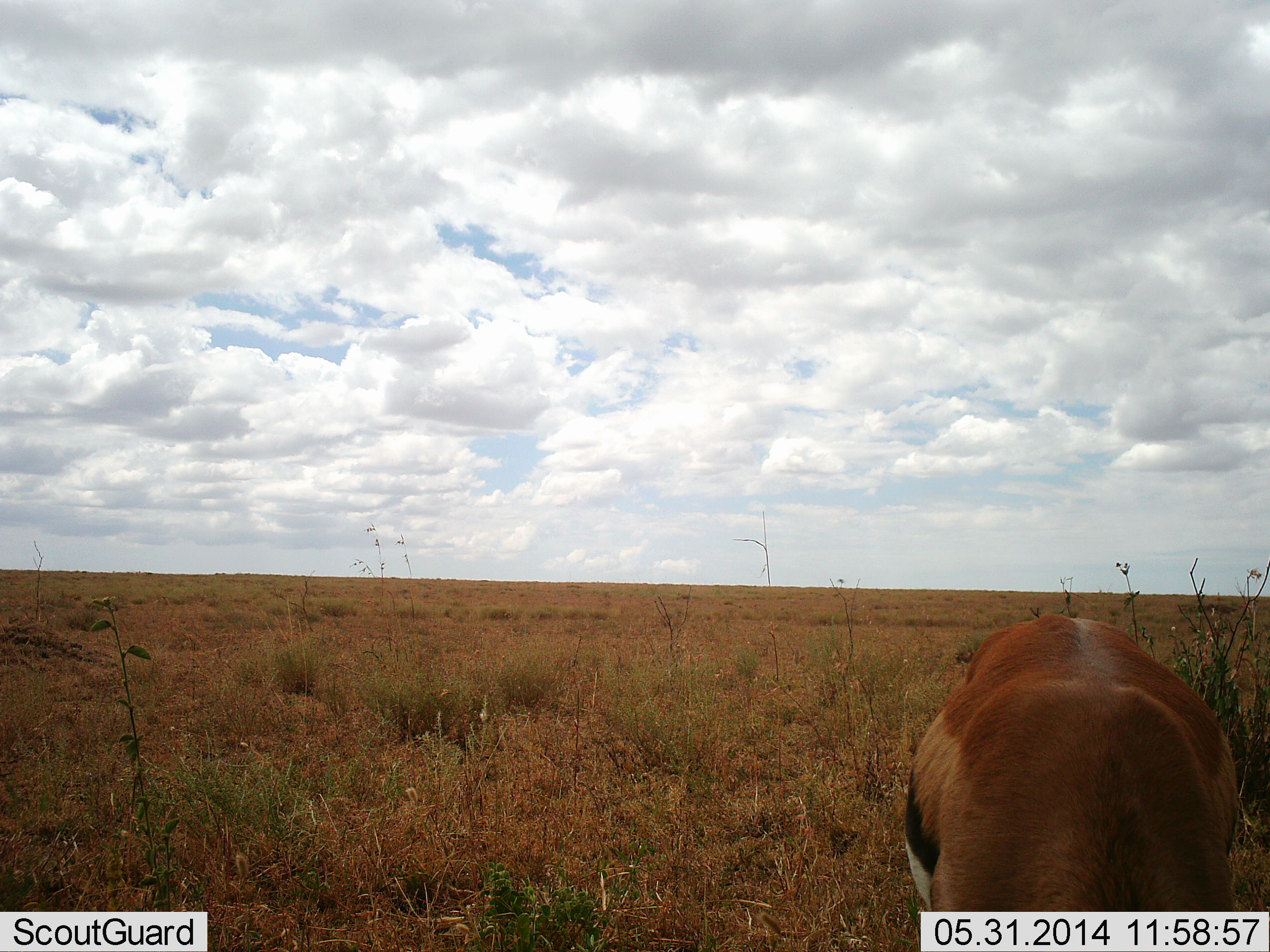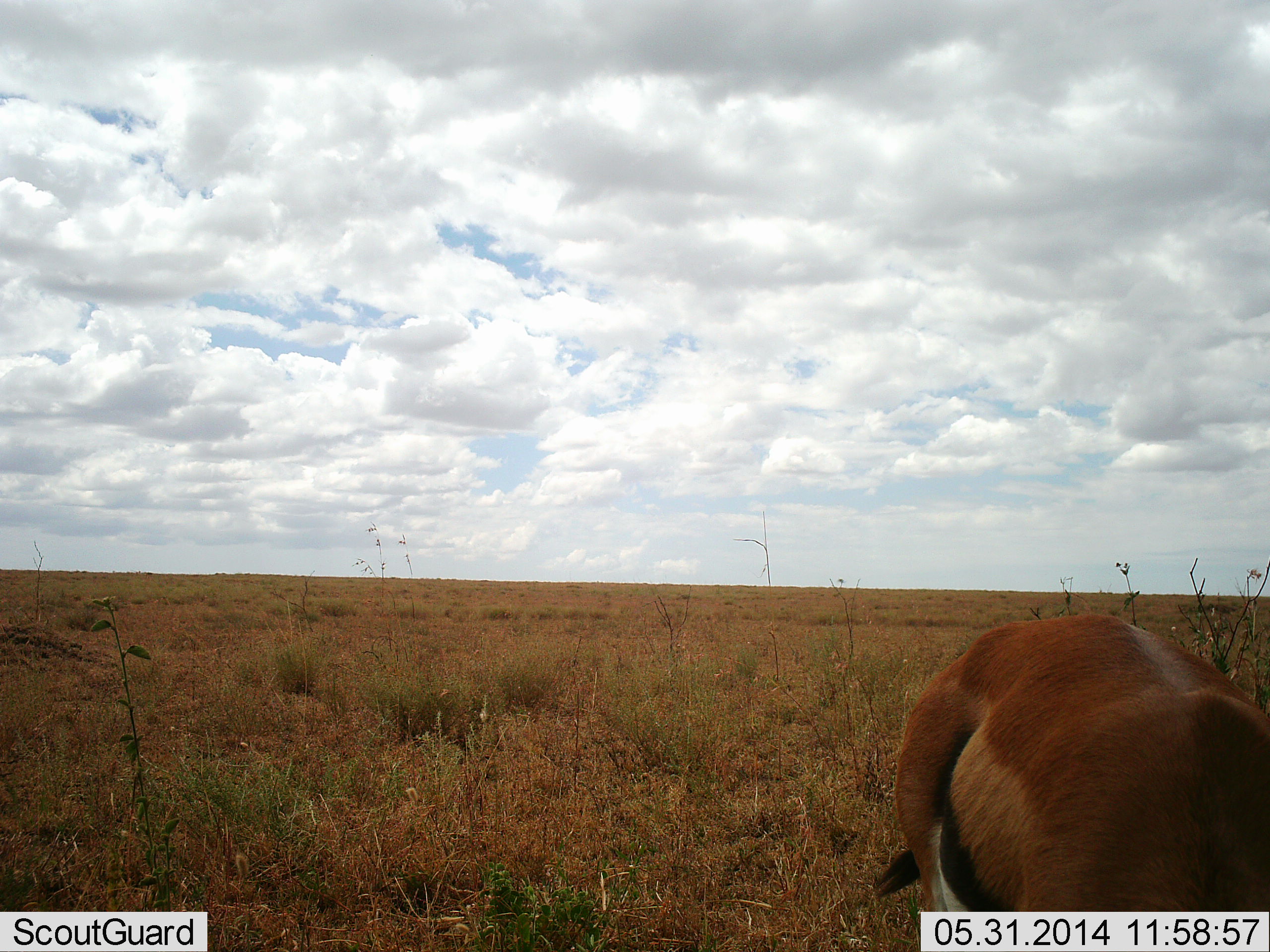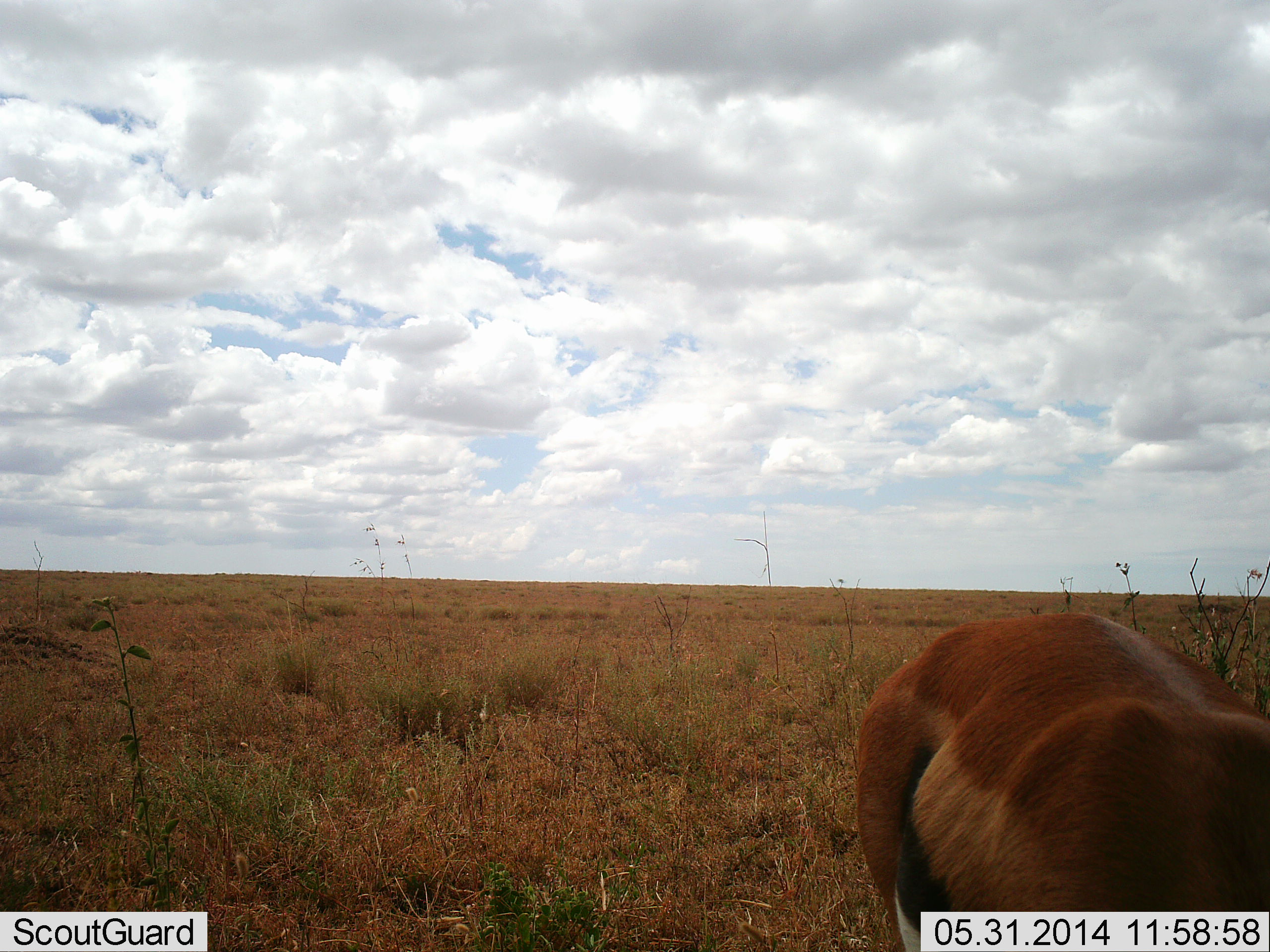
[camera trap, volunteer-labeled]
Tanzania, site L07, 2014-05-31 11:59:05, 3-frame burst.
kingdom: Animalia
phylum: Chordata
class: Mammalia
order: Artiodactyla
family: Bovidae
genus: Eudorcas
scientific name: Eudorcas thomsonii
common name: thomson's gazelle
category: gazellethomsons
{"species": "gazellethomsons (thomson's gazelle) (Eudorcas thomsonii)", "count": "1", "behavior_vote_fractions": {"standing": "50%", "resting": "0%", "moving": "10%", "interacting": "0%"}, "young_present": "0%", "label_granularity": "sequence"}